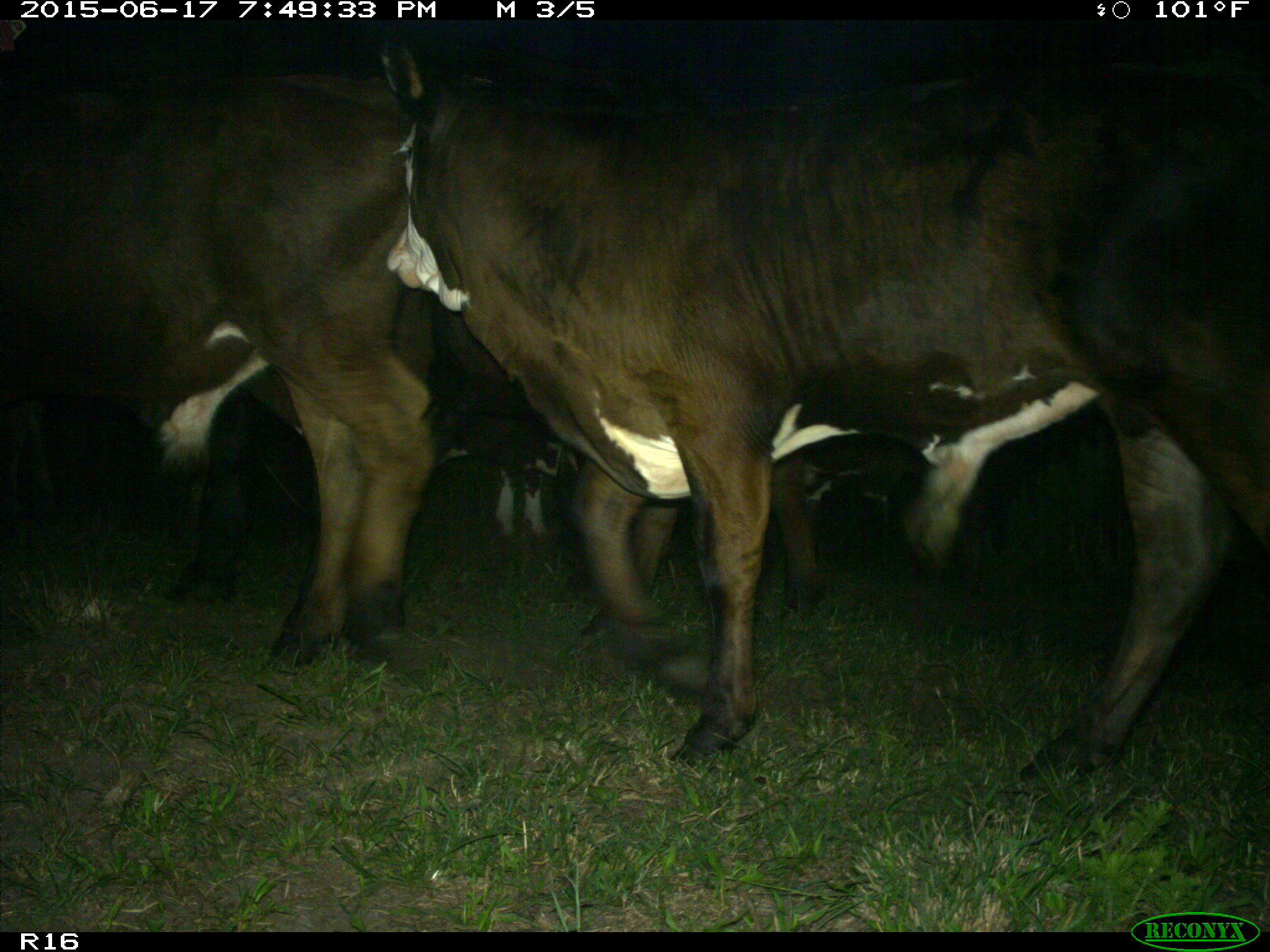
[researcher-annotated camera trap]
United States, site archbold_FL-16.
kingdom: Animalia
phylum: Chordata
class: Mammalia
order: Artiodactyla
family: Bovidae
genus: Bos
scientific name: Bos taurus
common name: domestic cow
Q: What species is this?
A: Bos taurus (domestic cow).